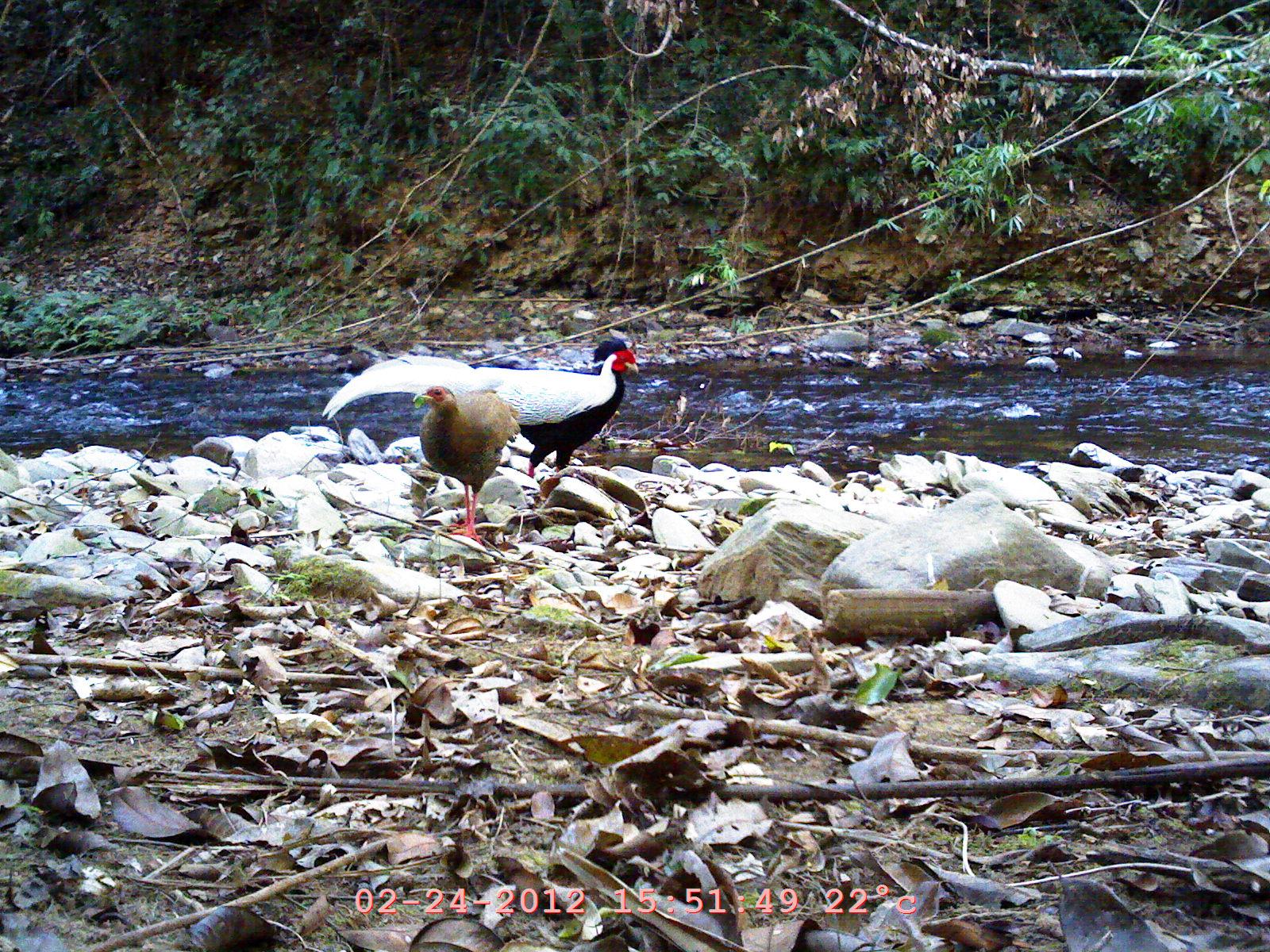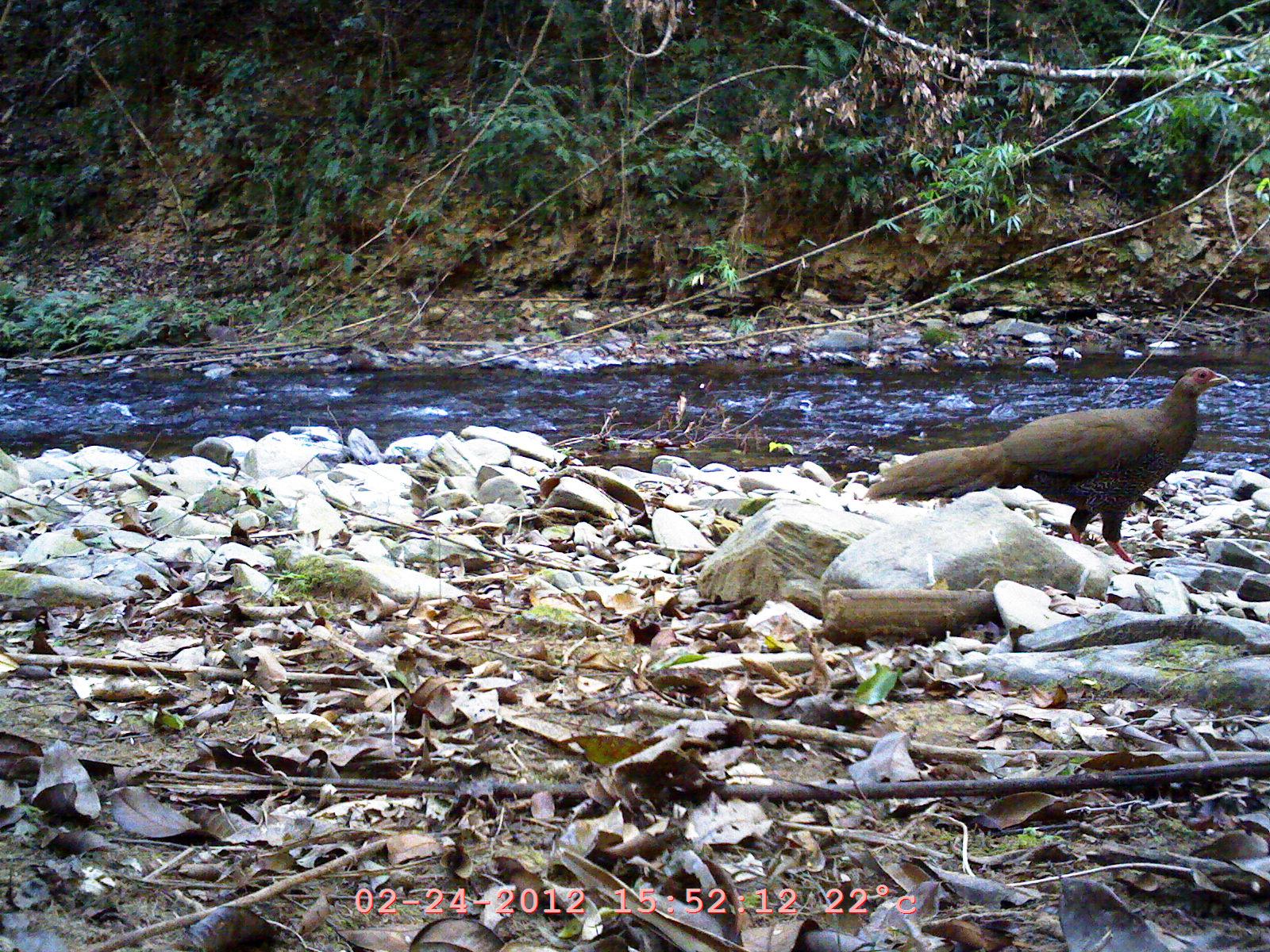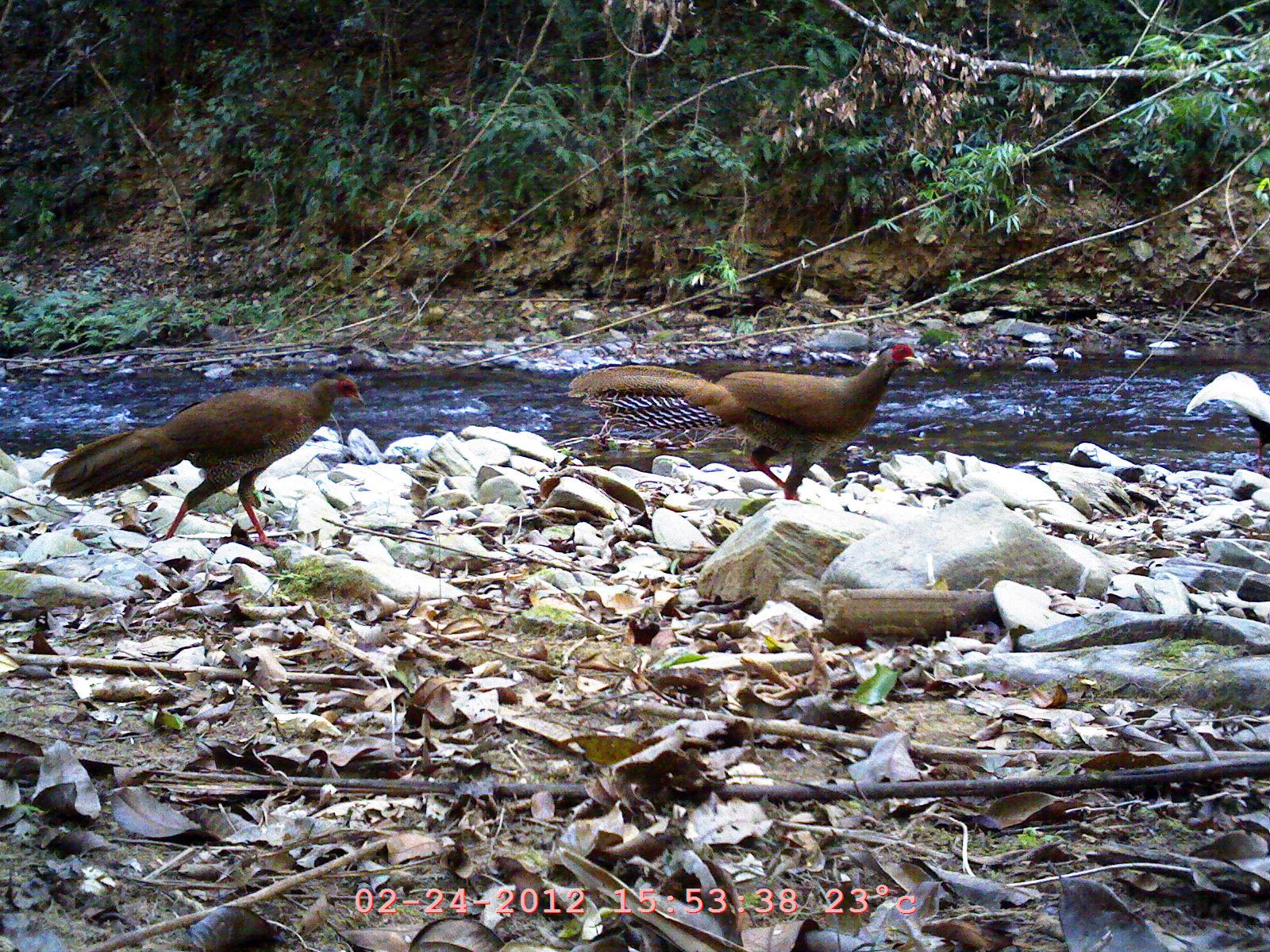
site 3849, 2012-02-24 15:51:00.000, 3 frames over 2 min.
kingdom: Animalia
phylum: Chordata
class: Aves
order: Galliformes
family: Phasianidae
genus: Lophura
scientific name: Lophura nycthemera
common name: silver pheasant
Lophura nycthemera (silver pheasant), count 2.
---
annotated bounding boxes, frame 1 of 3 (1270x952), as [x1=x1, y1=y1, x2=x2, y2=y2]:
lophura nycthemera: [x1=319, y1=334, x2=639, y2=479]; [x1=411, y1=385, x2=520, y2=545]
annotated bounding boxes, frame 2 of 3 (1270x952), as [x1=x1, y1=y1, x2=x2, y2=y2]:
lophura nycthemera: [x1=865, y1=365, x2=1230, y2=563]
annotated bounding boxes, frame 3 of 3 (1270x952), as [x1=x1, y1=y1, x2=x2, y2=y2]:
lophura nycthemera: [x1=566, y1=339, x2=926, y2=500]; [x1=46, y1=370, x2=365, y2=547]; [x1=1183, y1=369, x2=1270, y2=471]